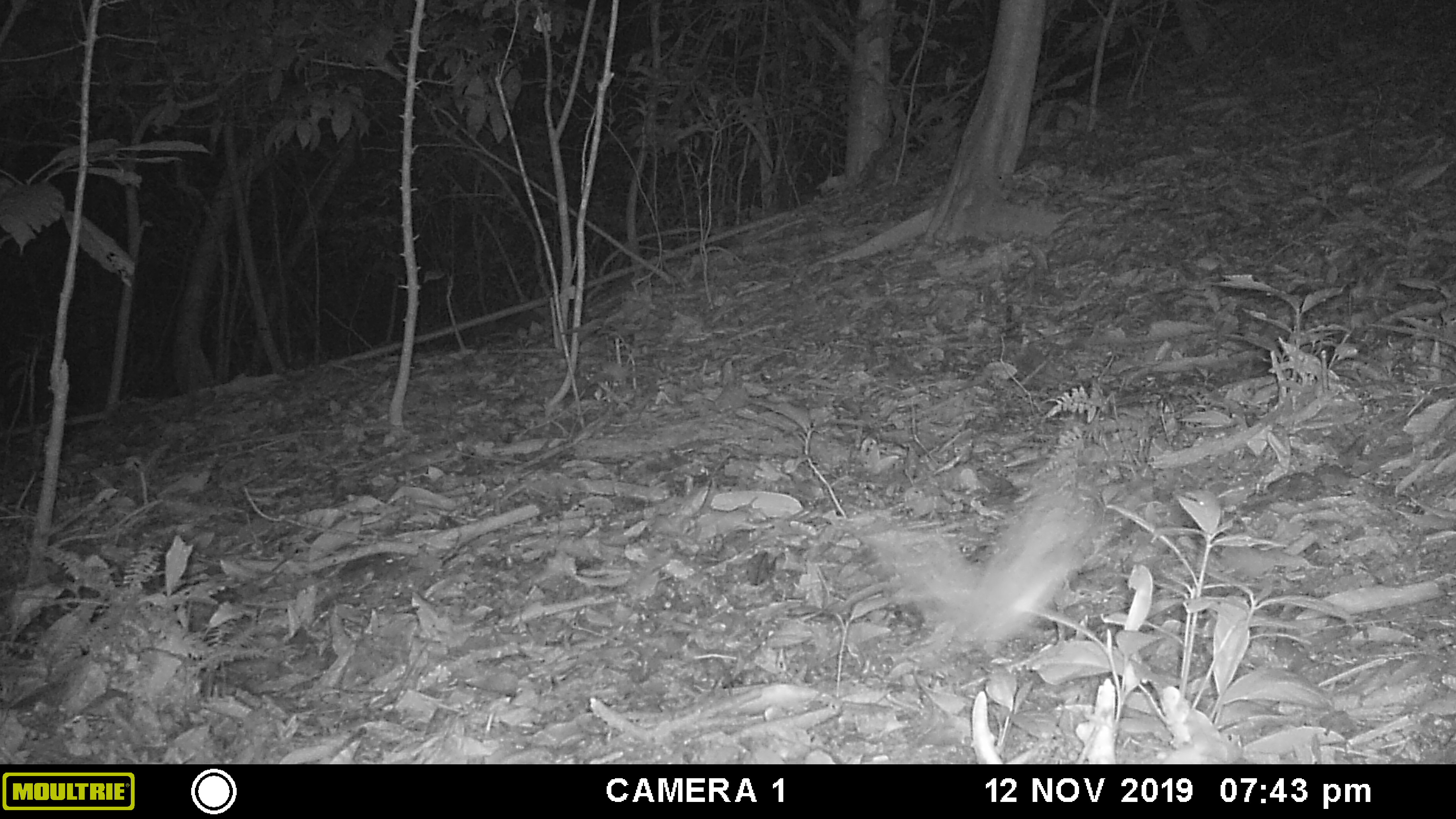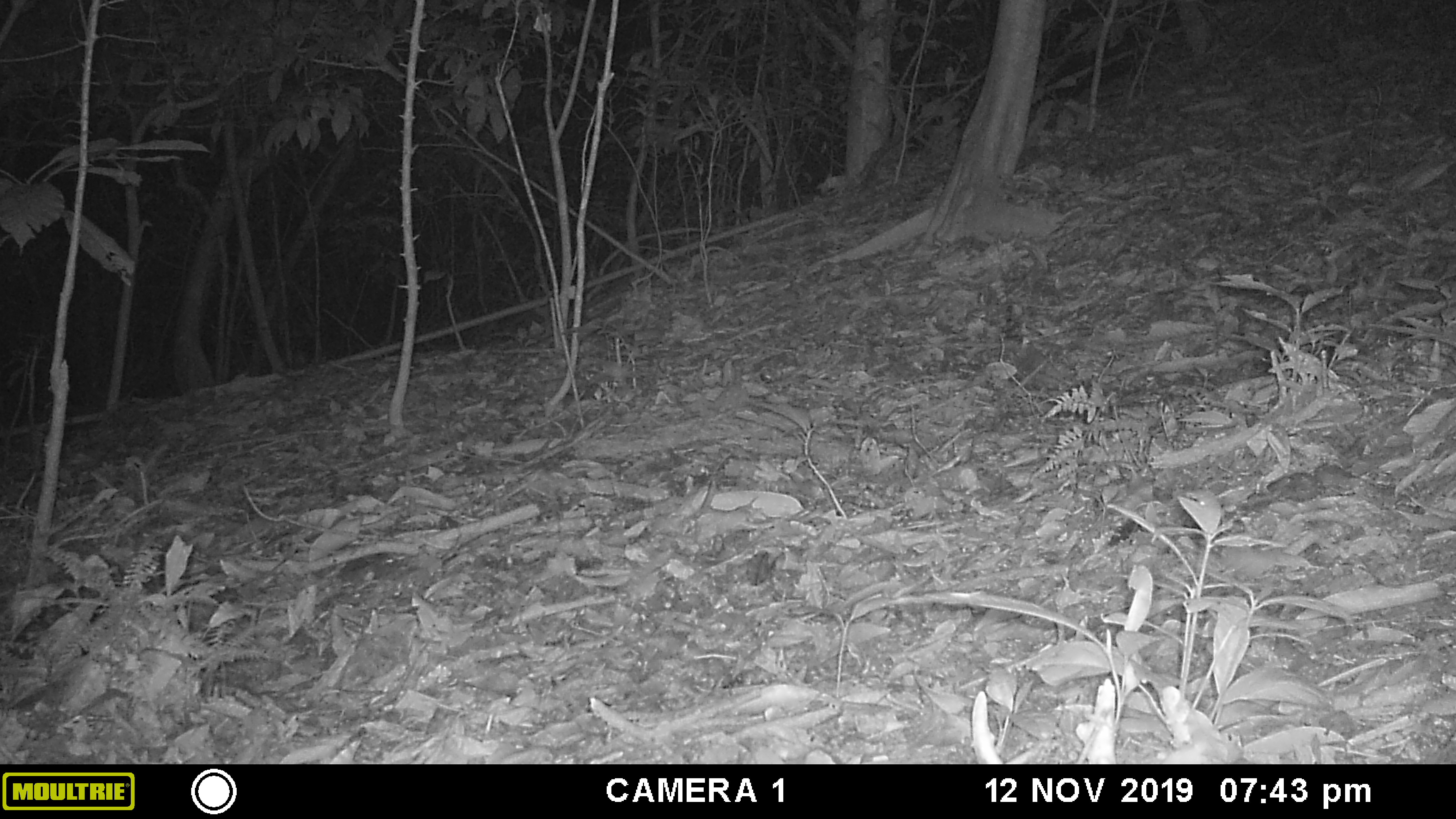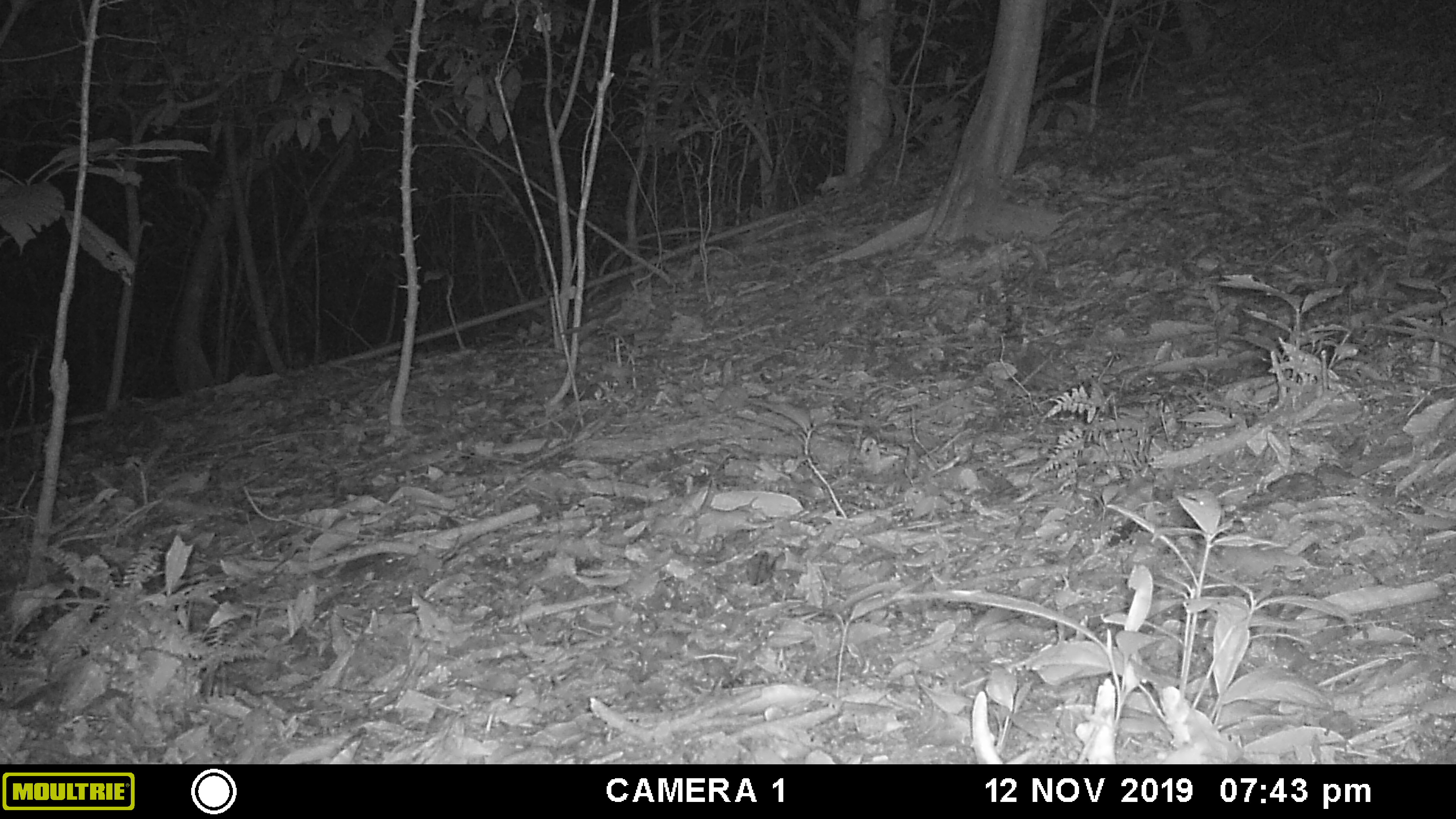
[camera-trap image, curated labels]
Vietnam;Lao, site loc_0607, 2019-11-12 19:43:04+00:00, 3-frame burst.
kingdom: Animalia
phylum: Arthropoda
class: Insecta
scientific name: Insecta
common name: insect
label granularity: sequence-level